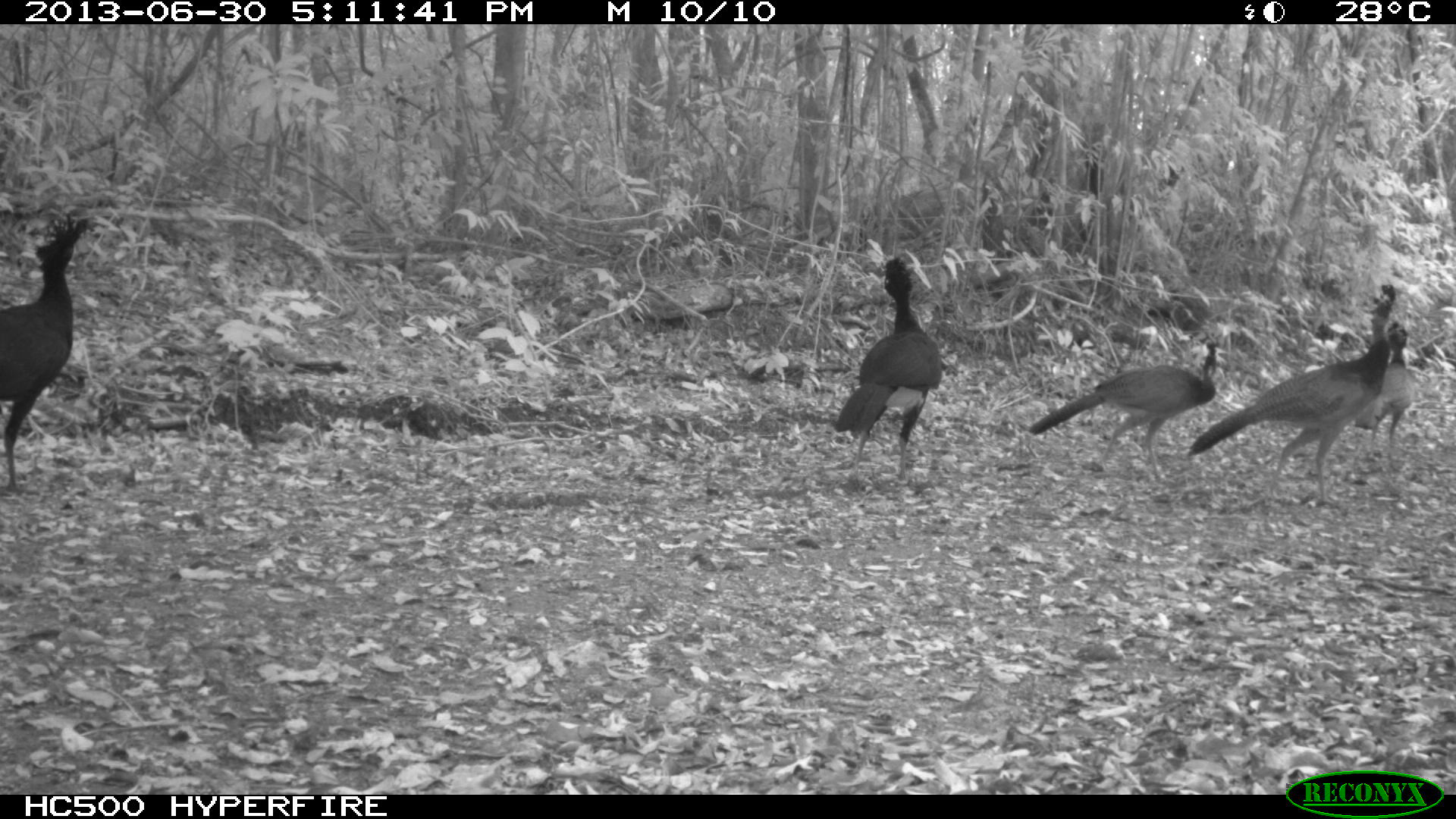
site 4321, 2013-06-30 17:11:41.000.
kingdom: Animalia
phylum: Chordata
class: Aves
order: Galliformes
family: Cracidae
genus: Crax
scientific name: Crax rubra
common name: great curassow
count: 6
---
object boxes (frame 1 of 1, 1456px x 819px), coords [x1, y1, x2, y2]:
crax rubra: [1183, 281, 1396, 509]; [0, 212, 108, 489]; [1027, 333, 1228, 481]; [832, 255, 943, 487]; [1354, 319, 1419, 457]